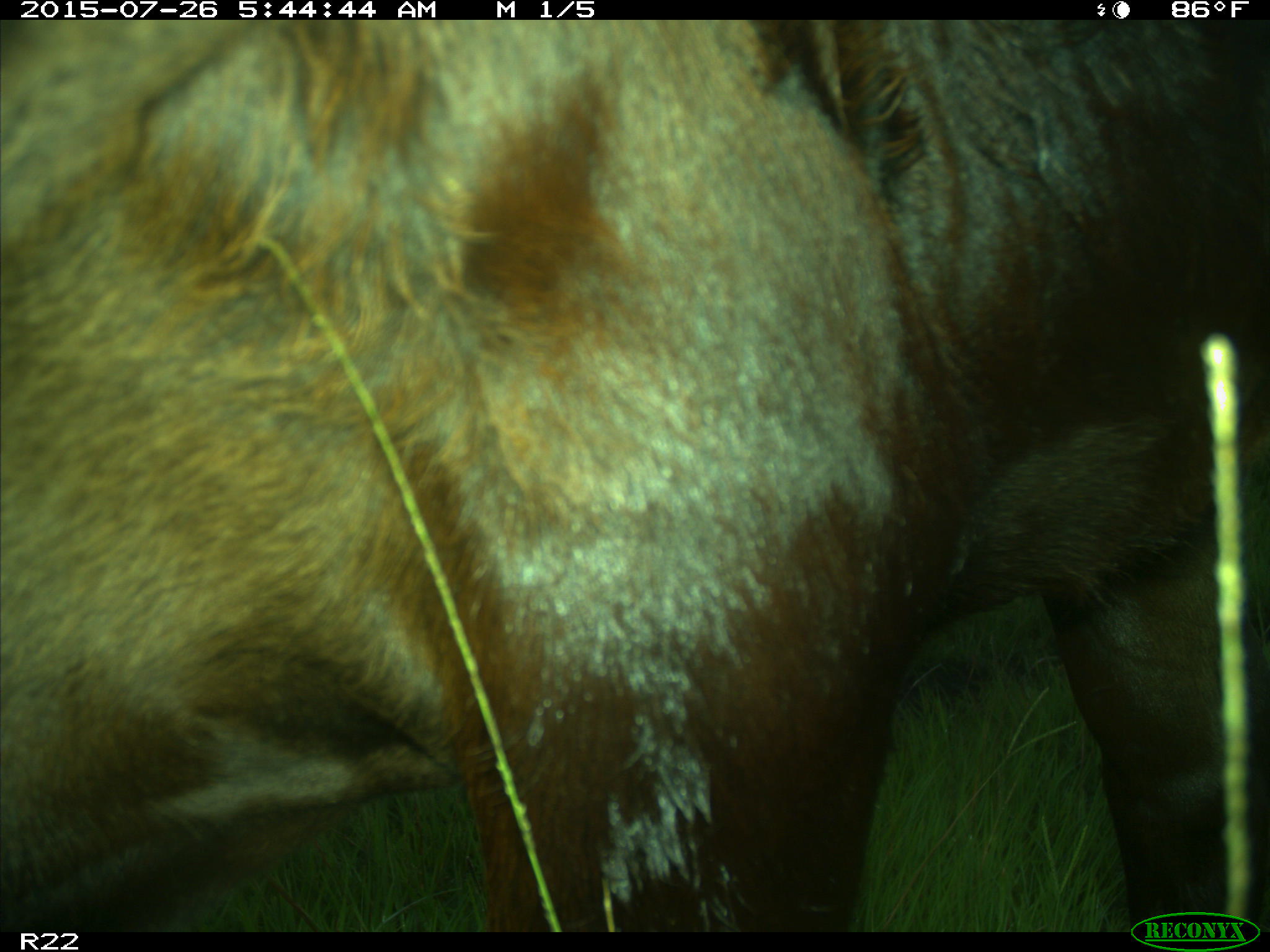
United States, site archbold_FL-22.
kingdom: Animalia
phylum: Chordata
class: Mammalia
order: Artiodactyla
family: Bovidae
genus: Bos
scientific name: Bos taurus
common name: domestic cow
Bos taurus (domestic cow).